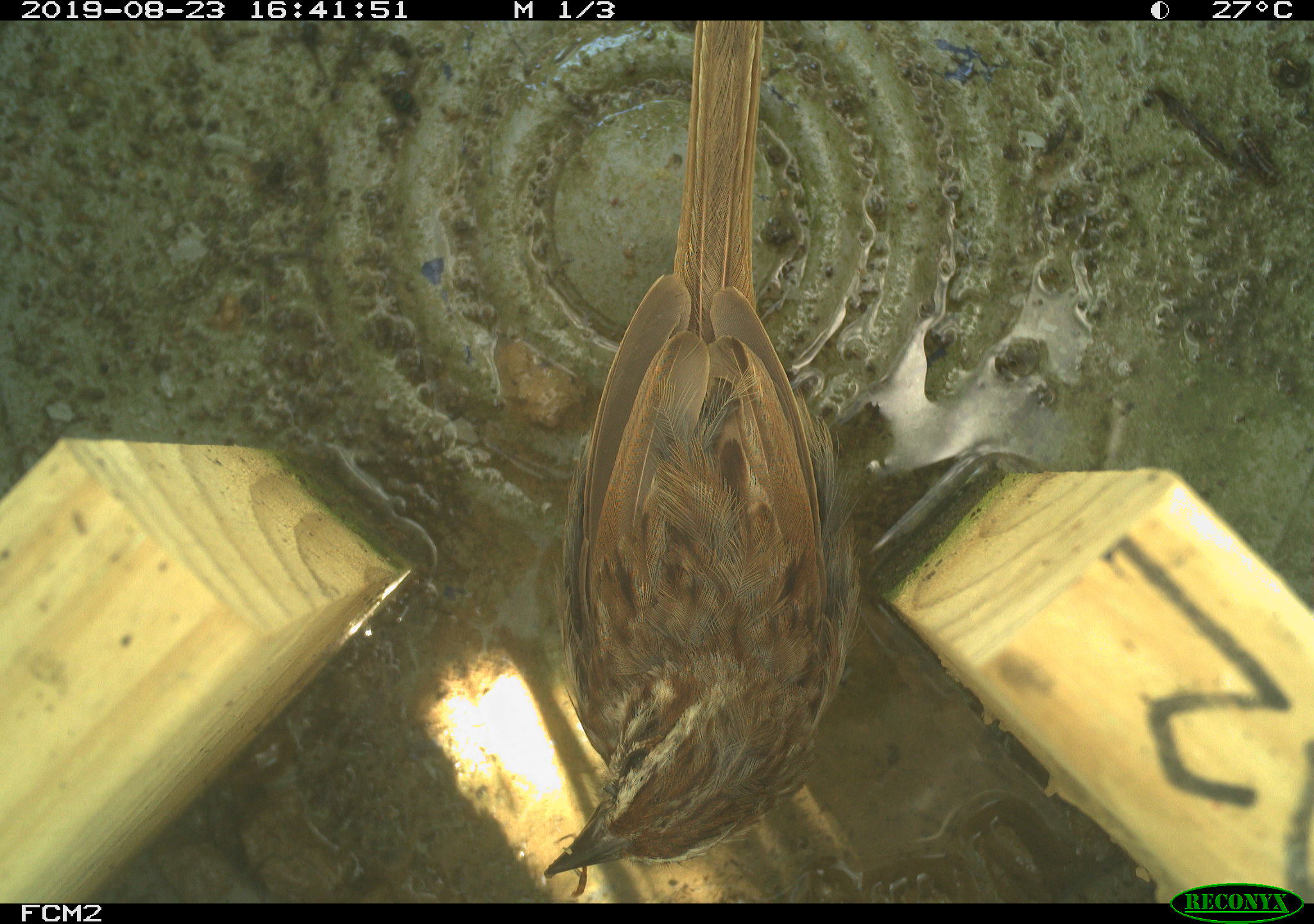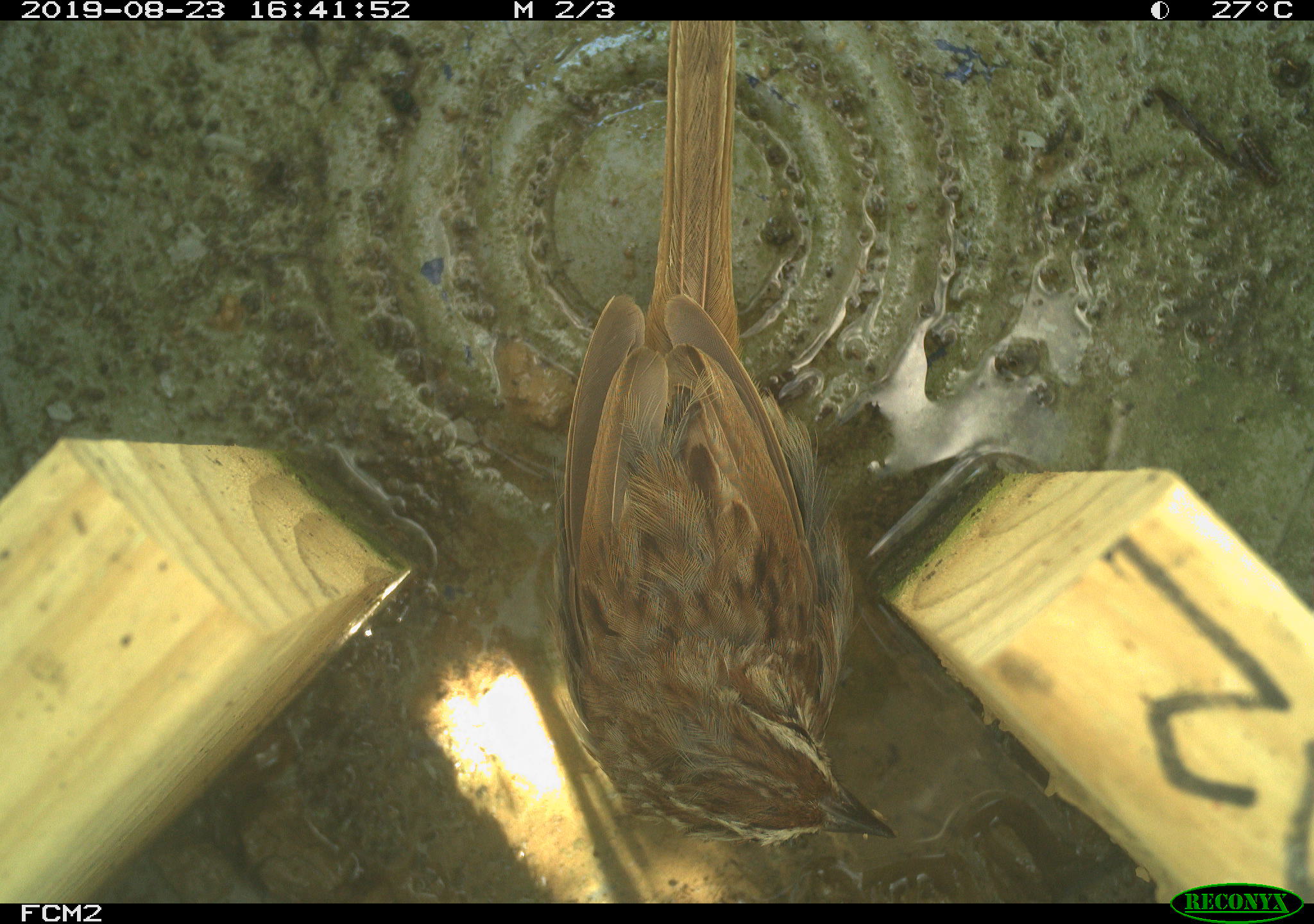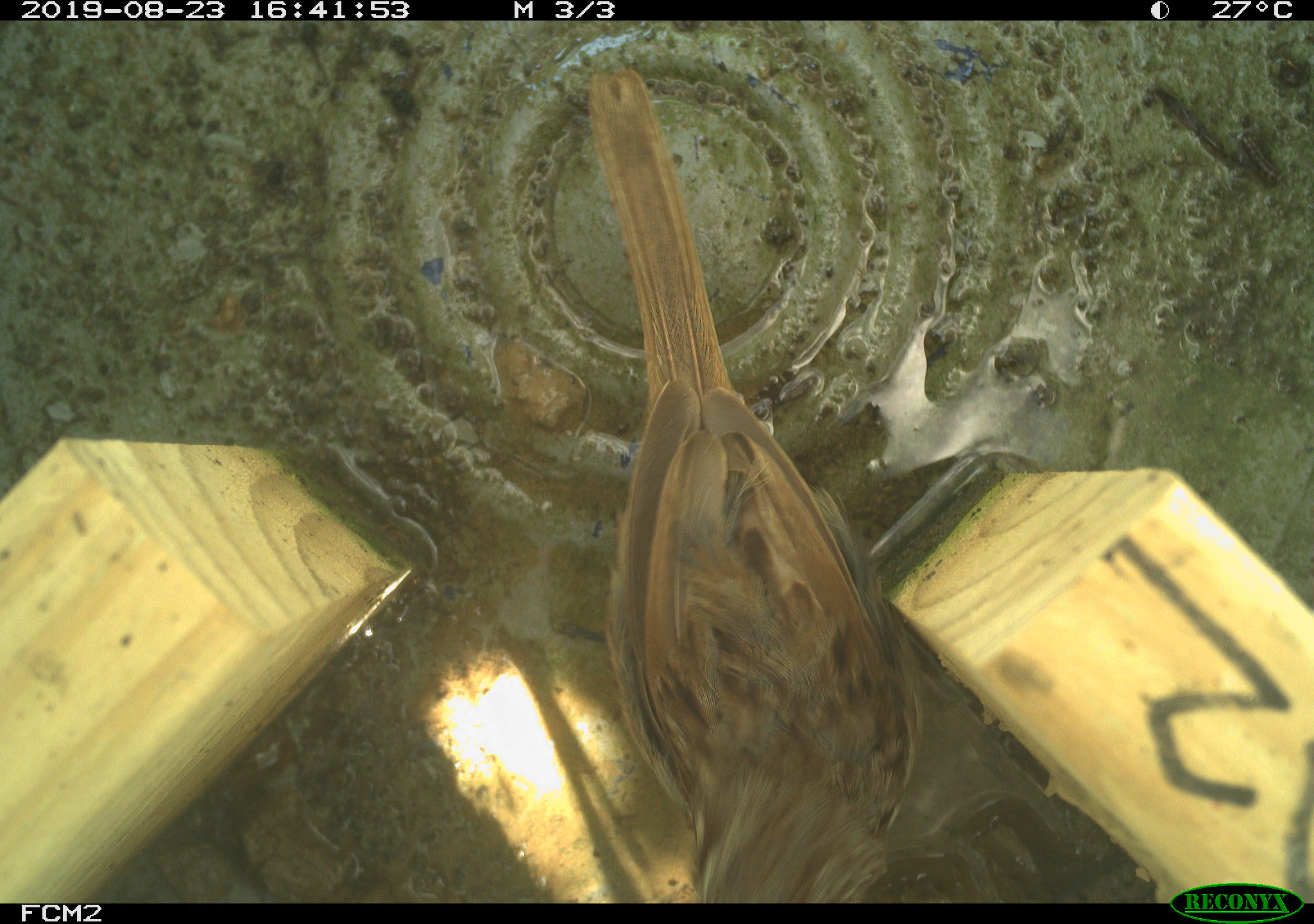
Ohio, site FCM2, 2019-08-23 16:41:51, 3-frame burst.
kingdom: Animalia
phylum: Chordata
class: Aves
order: Passeriformes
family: Passerellidae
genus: Melospiza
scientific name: Melospiza melodia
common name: song sparrow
Song sparrow (Melospiza melodia).